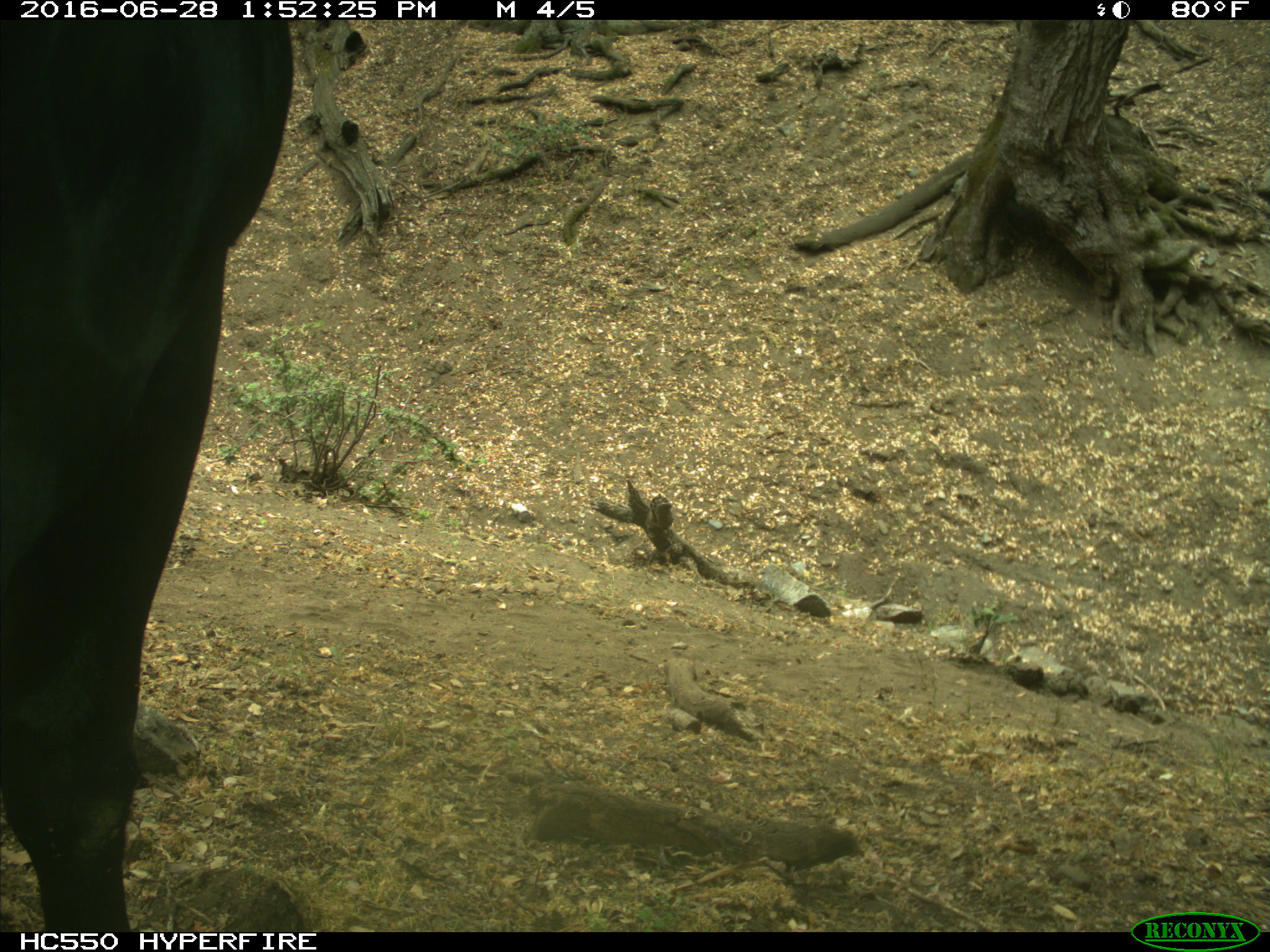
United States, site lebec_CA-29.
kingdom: Animalia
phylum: Chordata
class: Mammalia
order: Artiodactyla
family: Bovidae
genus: Bos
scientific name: Bos taurus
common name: domestic cow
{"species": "Bos taurus (domestic cow)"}